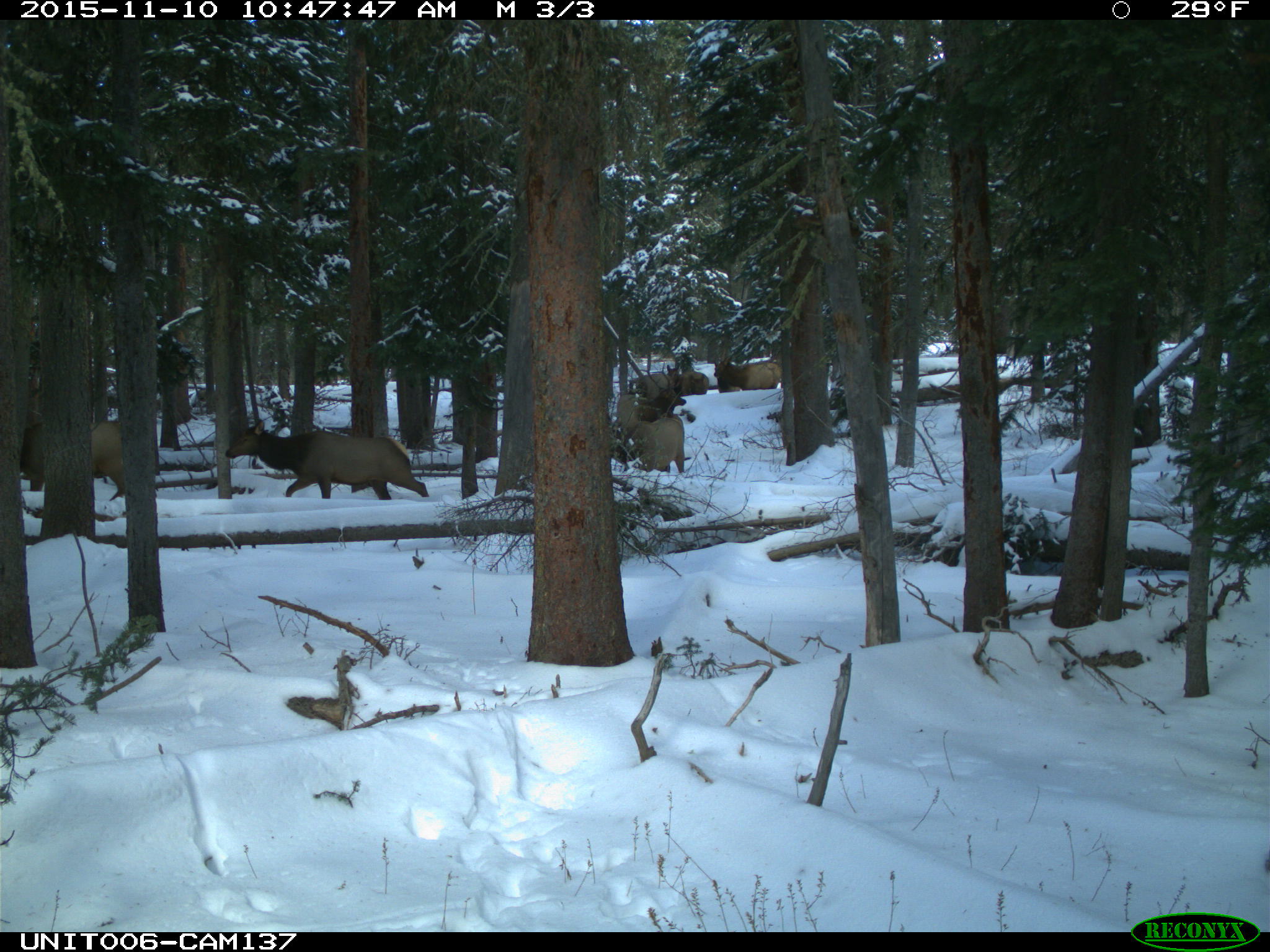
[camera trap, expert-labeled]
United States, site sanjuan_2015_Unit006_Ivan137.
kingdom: Animalia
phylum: Chordata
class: Mammalia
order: Artiodactyla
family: Cervidae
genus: Cervus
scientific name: Cervus elaphus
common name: red deer